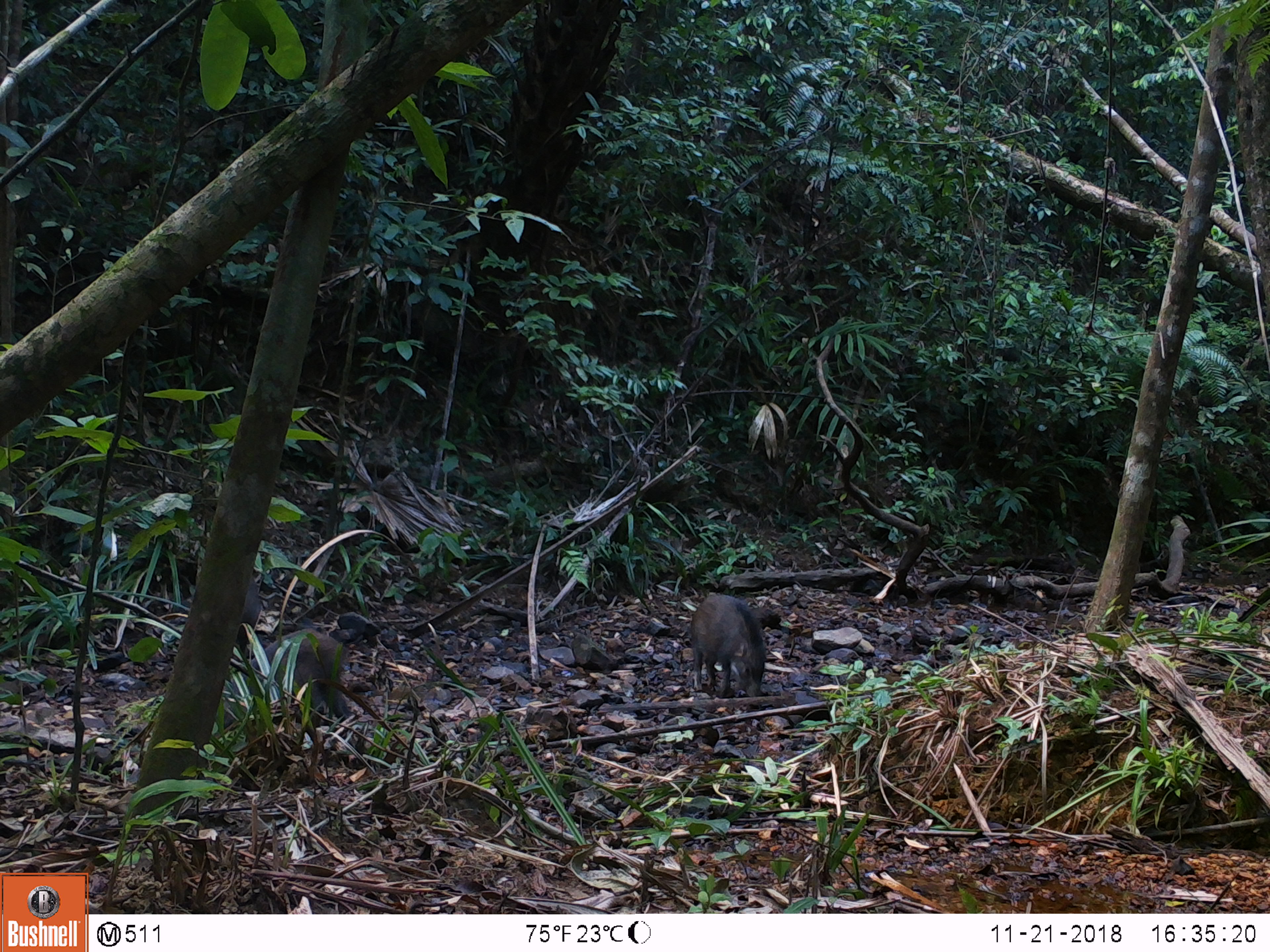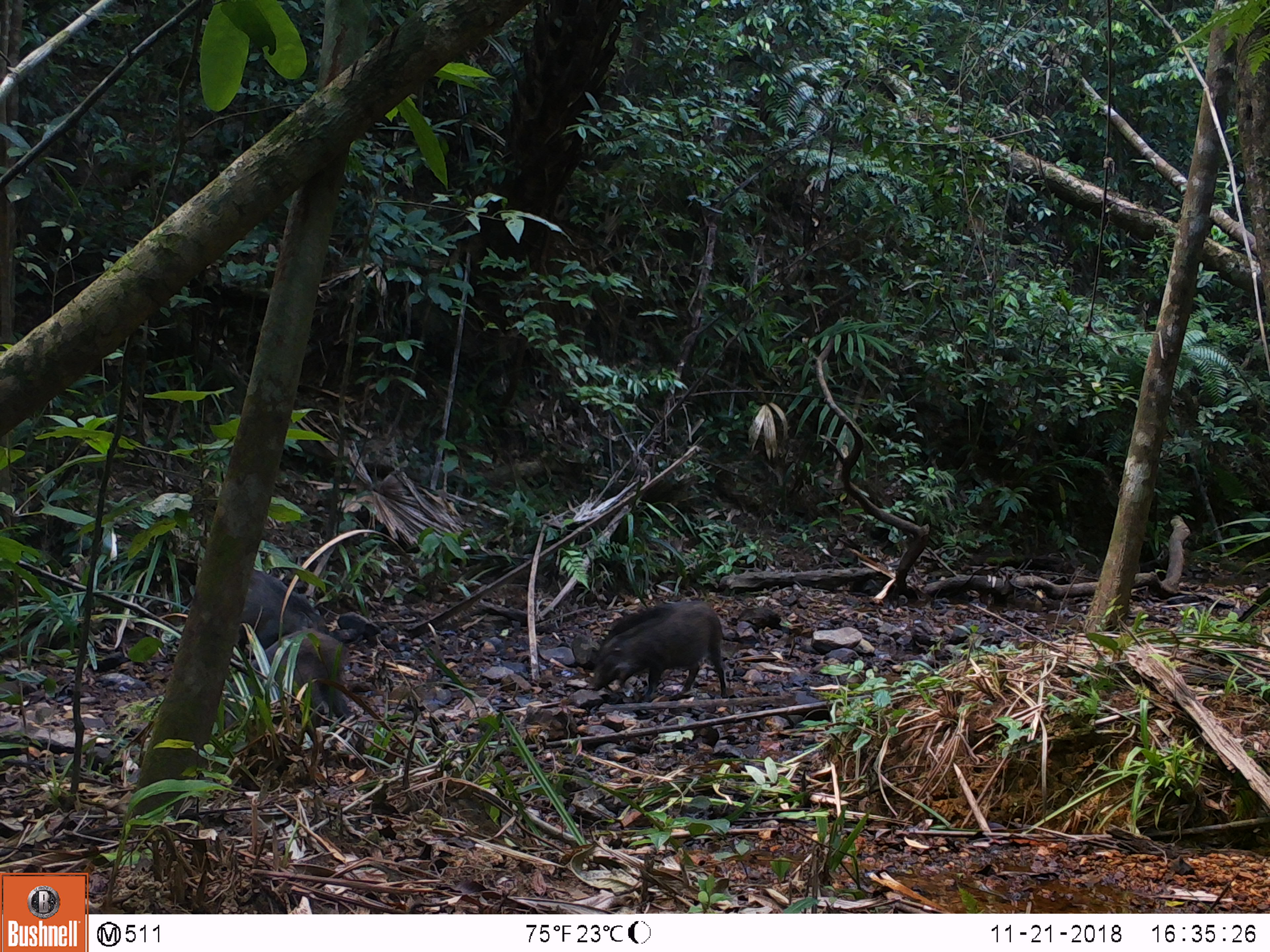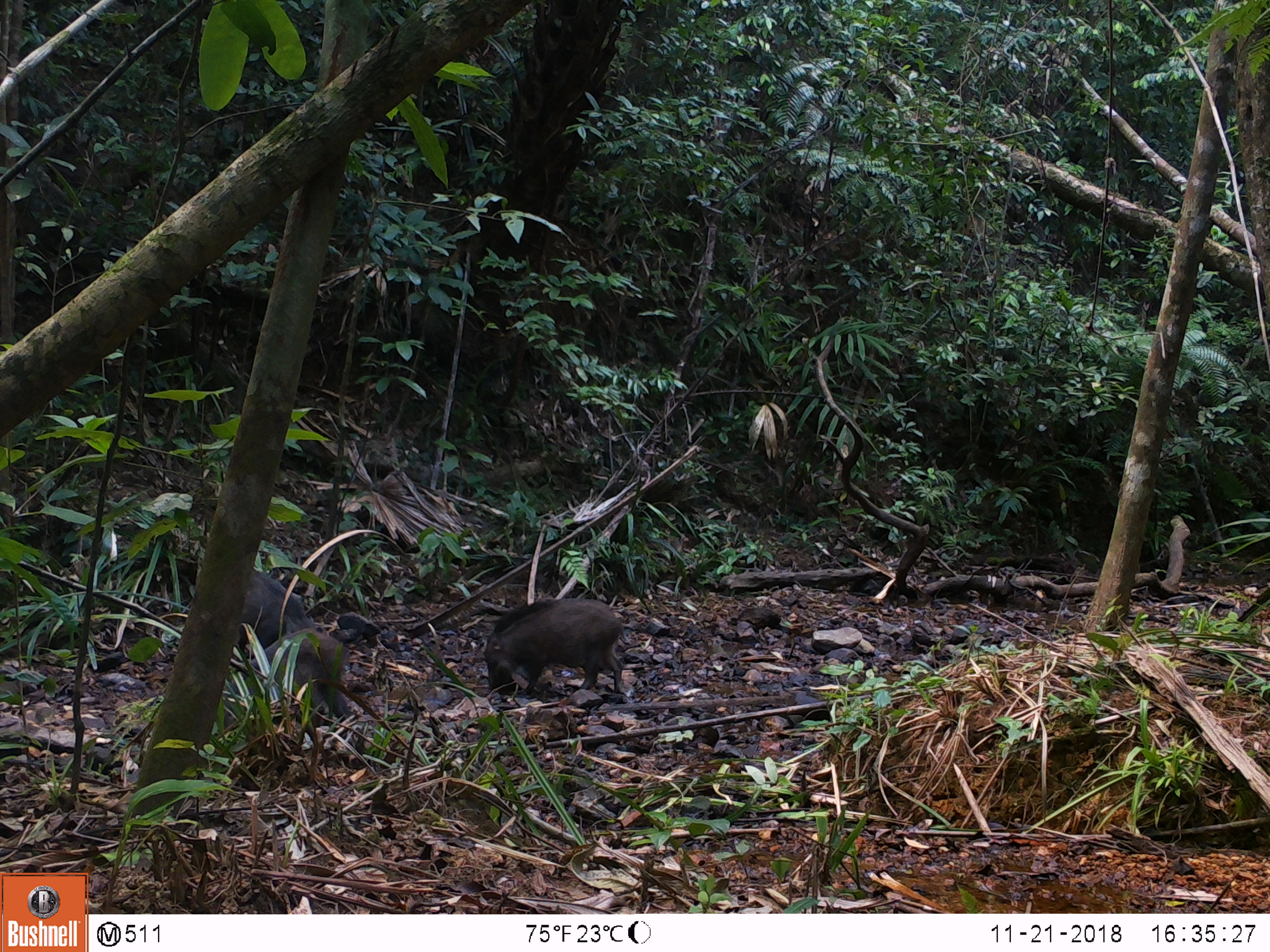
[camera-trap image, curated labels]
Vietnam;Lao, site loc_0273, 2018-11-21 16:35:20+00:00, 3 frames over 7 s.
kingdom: Animalia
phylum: Chordata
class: Mammalia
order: Artiodactyla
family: Suidae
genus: Sus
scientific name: Sus scrofa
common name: eurasian wild pig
Eurasian wild pig (Sus scrofa). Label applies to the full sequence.